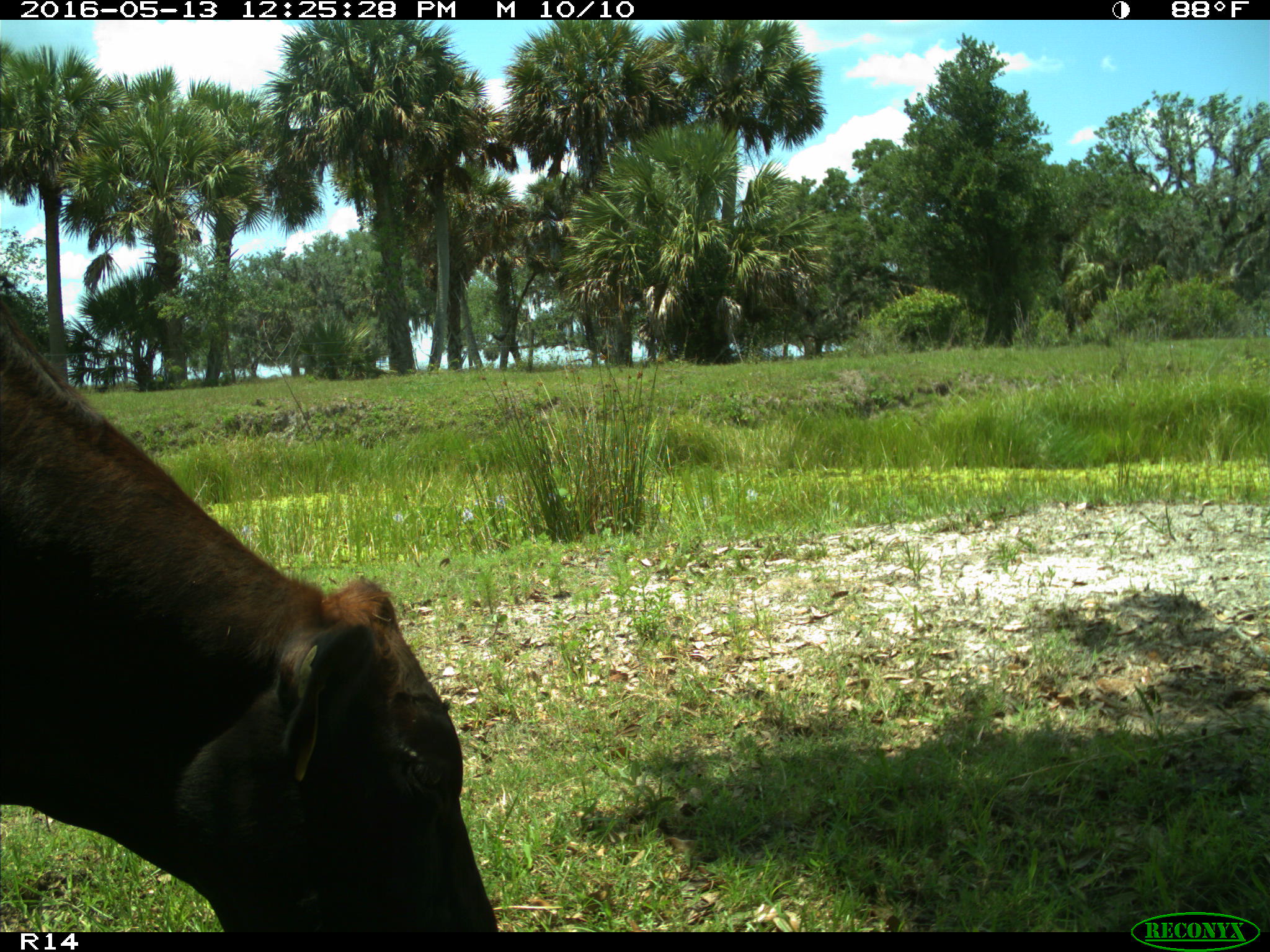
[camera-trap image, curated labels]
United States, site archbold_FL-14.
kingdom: Animalia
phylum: Chordata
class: Mammalia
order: Artiodactyla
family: Bovidae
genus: Bos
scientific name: Bos taurus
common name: domestic cow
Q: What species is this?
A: Bos taurus (domestic cow).